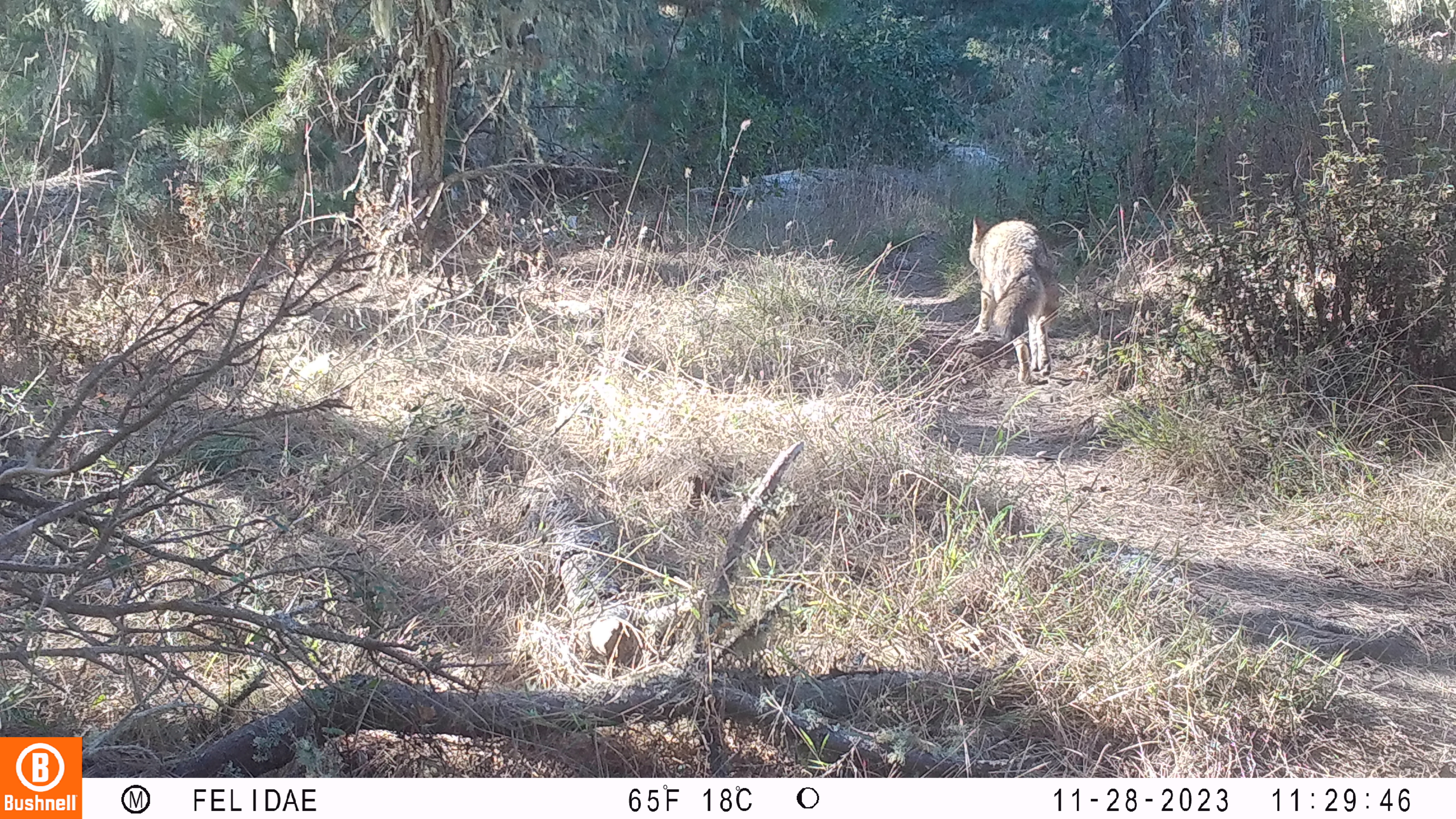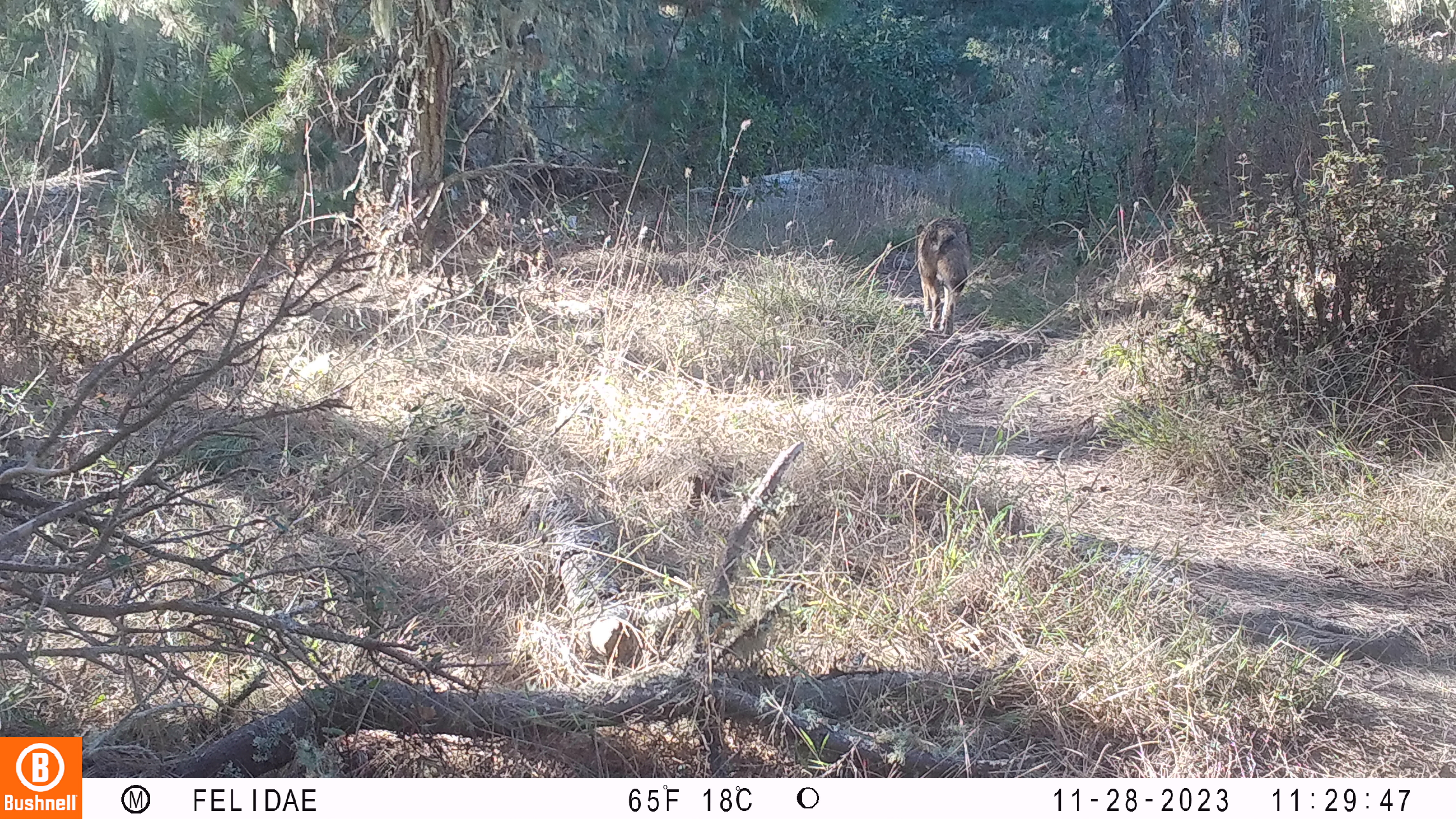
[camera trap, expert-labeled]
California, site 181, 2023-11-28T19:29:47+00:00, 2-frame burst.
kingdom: Animalia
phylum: Chordata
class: Mammalia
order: Carnivora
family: Canidae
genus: Canis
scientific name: Canis latrans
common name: coyote